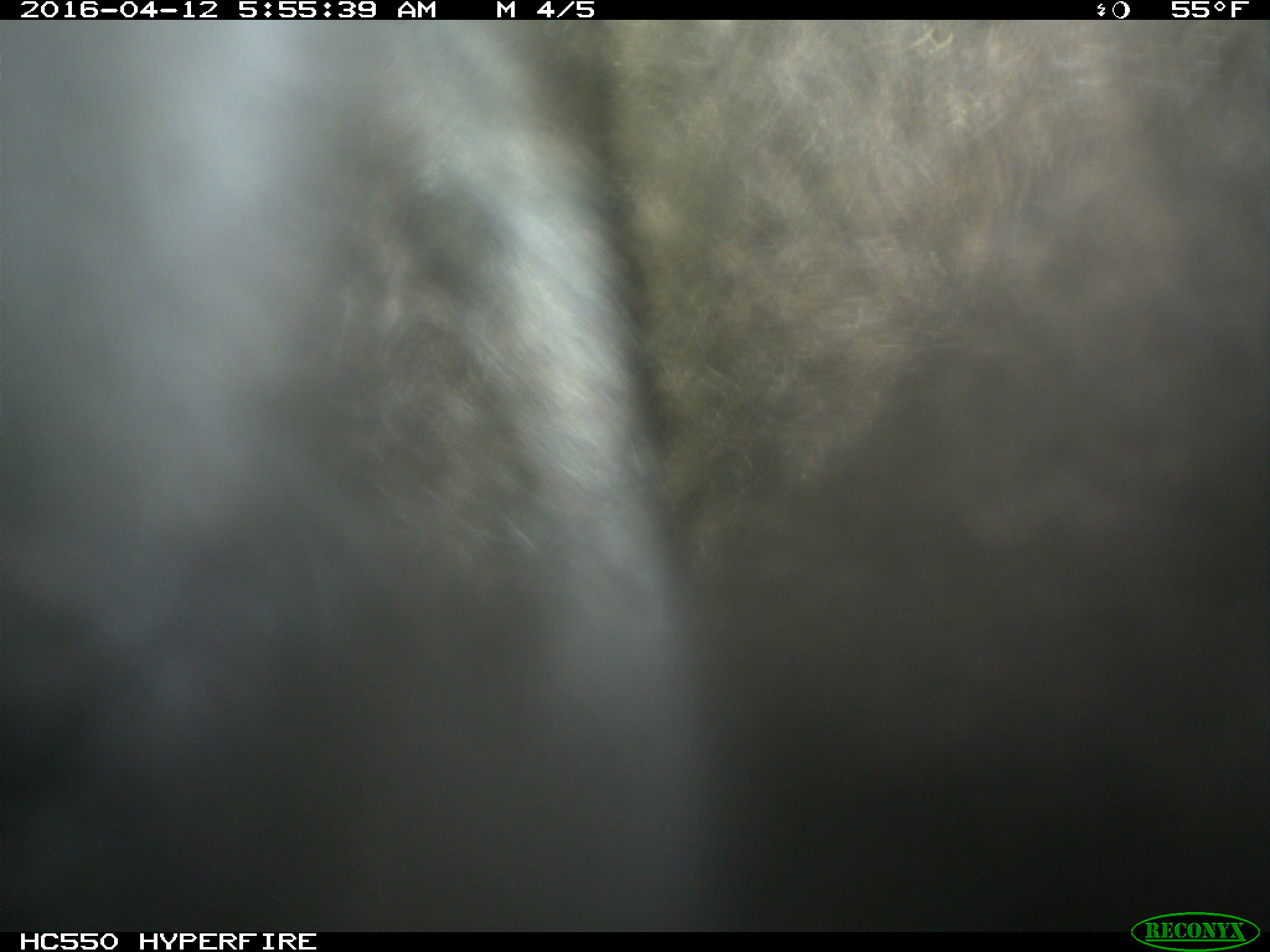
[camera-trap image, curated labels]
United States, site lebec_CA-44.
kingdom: Animalia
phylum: Chordata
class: Mammalia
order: Artiodactyla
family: Bovidae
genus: Bos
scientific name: Bos taurus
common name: domestic cow